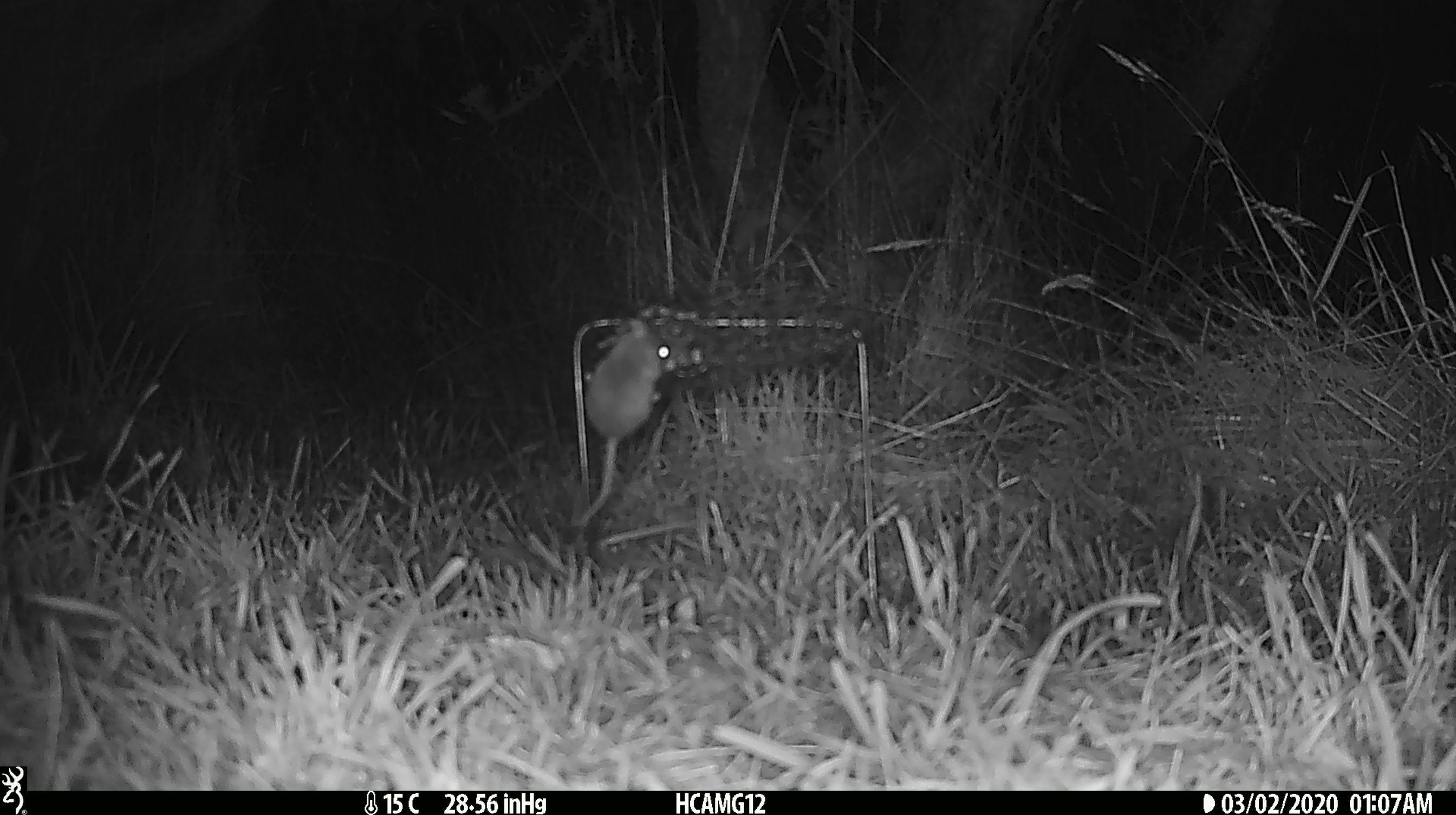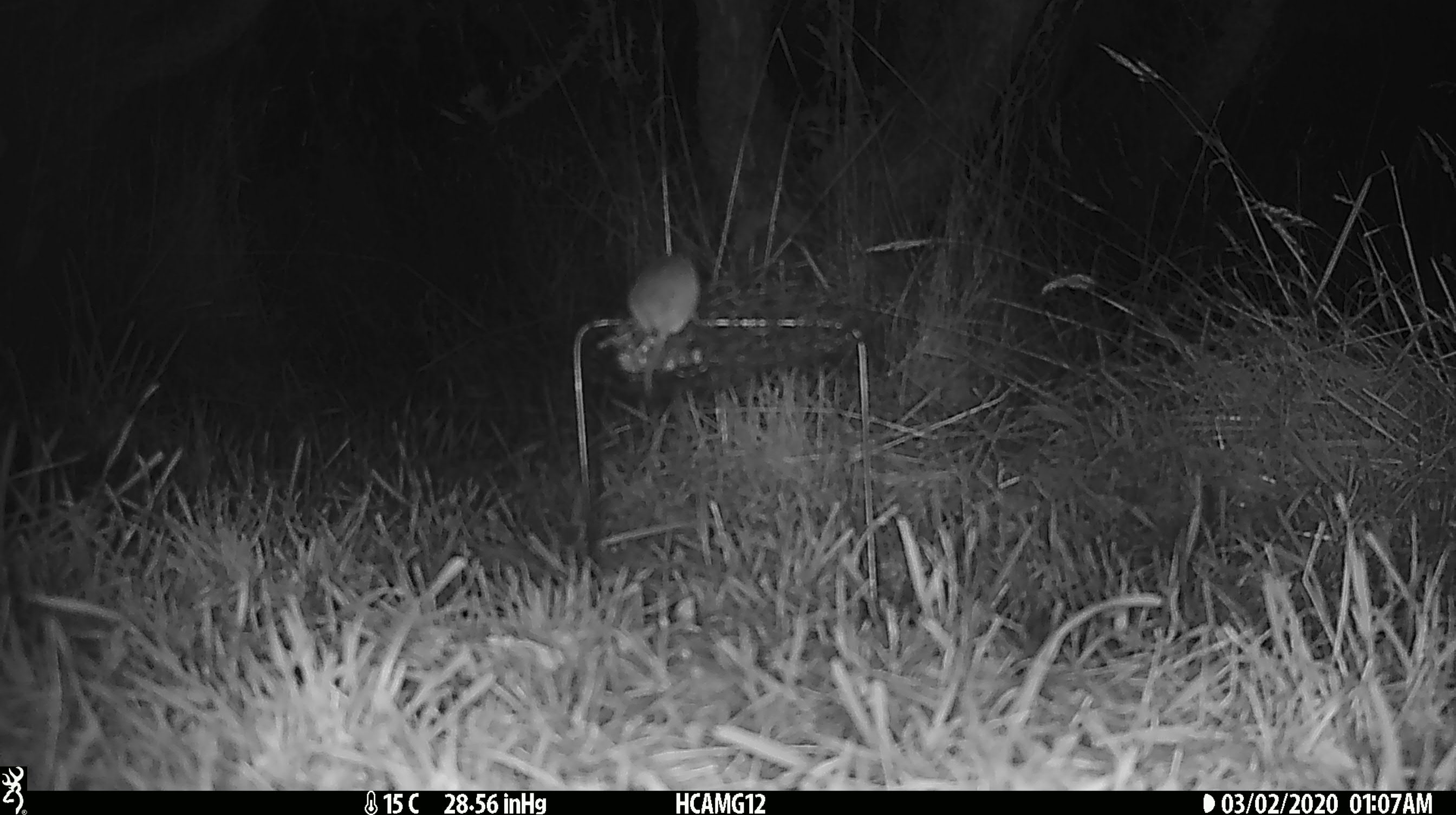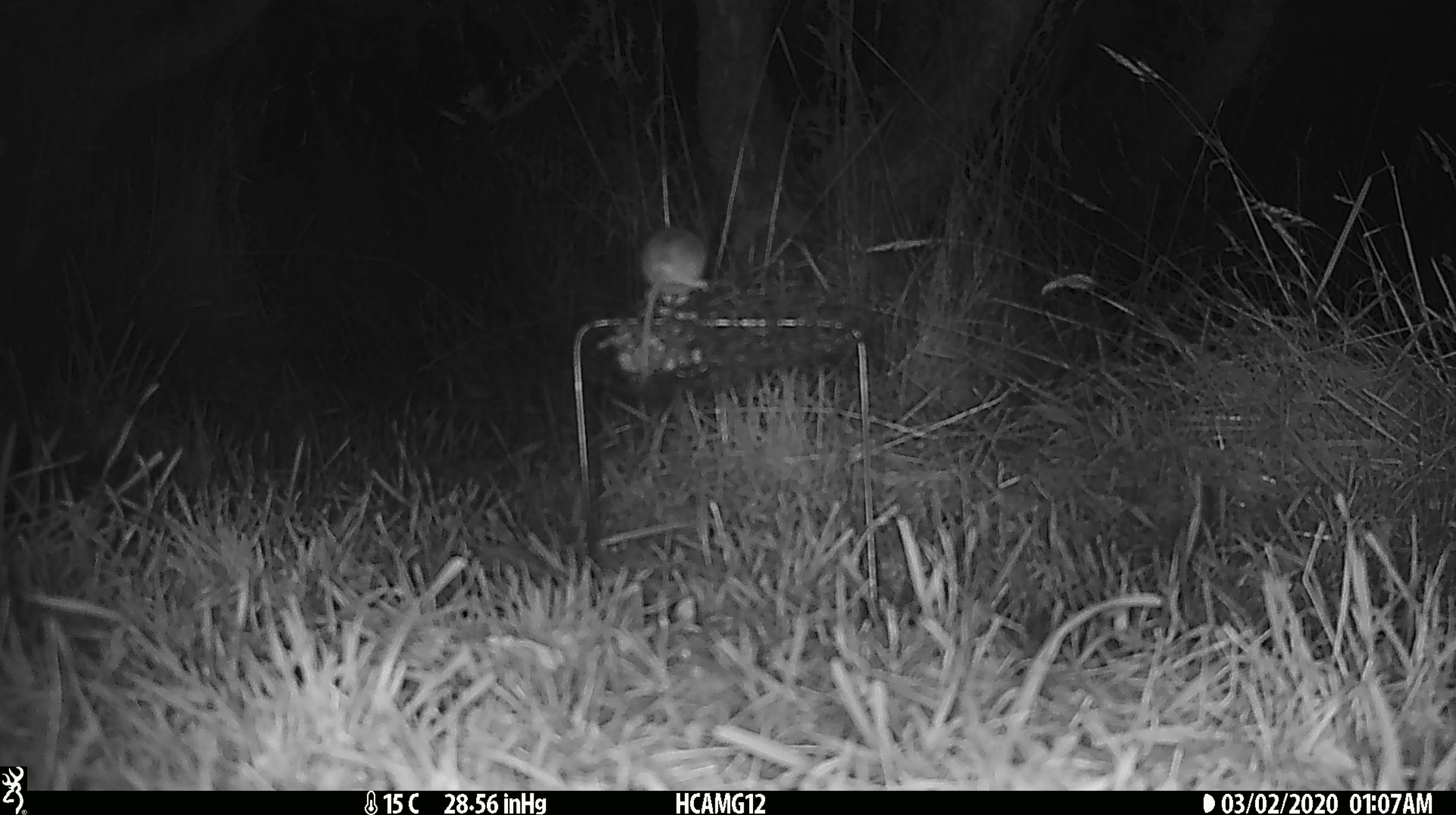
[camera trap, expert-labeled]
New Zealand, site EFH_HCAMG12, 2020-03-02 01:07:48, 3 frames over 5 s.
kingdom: Animalia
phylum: Chordata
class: Mammalia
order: Rodentia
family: Muridae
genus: Mus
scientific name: Mus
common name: mouse